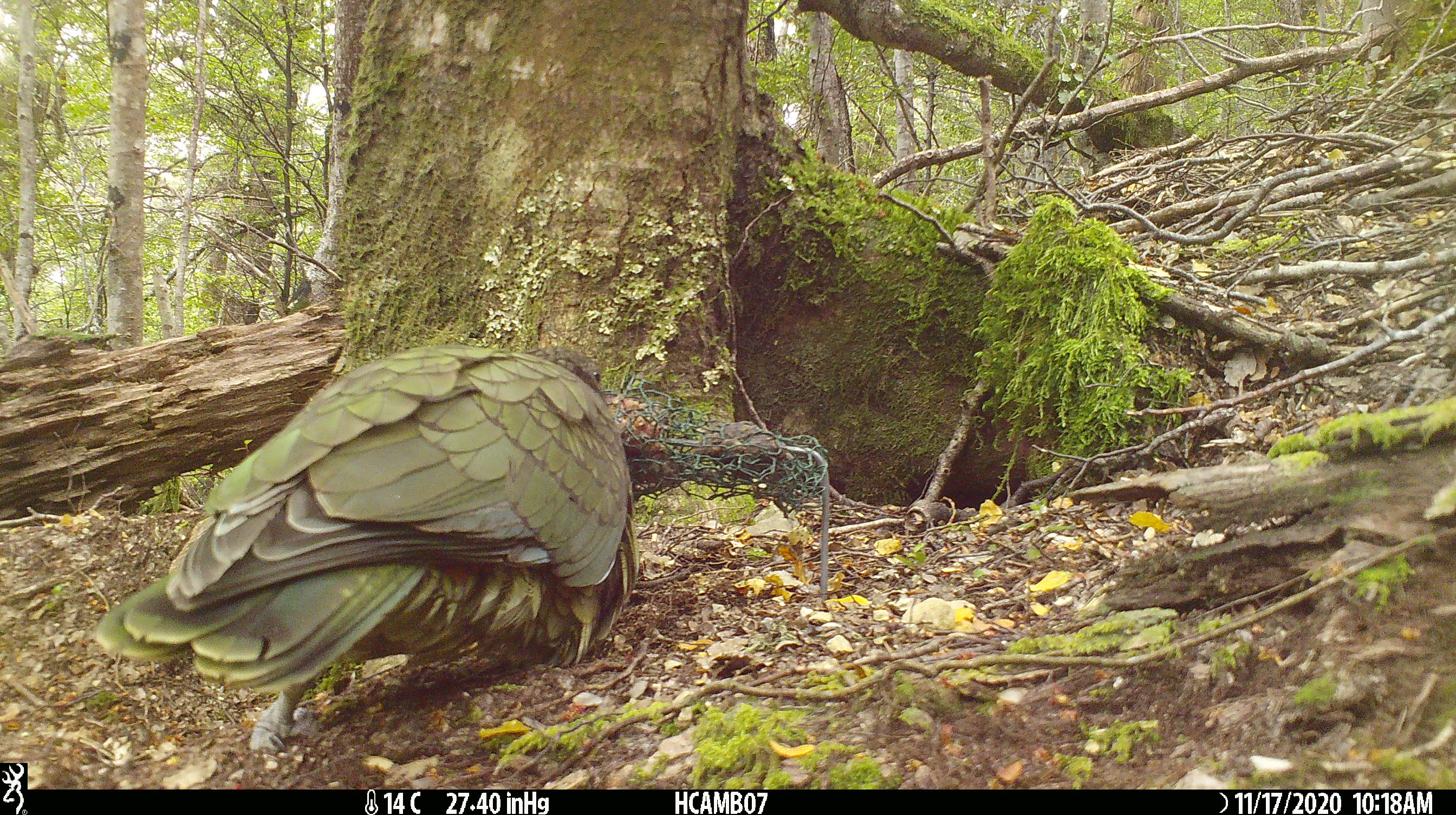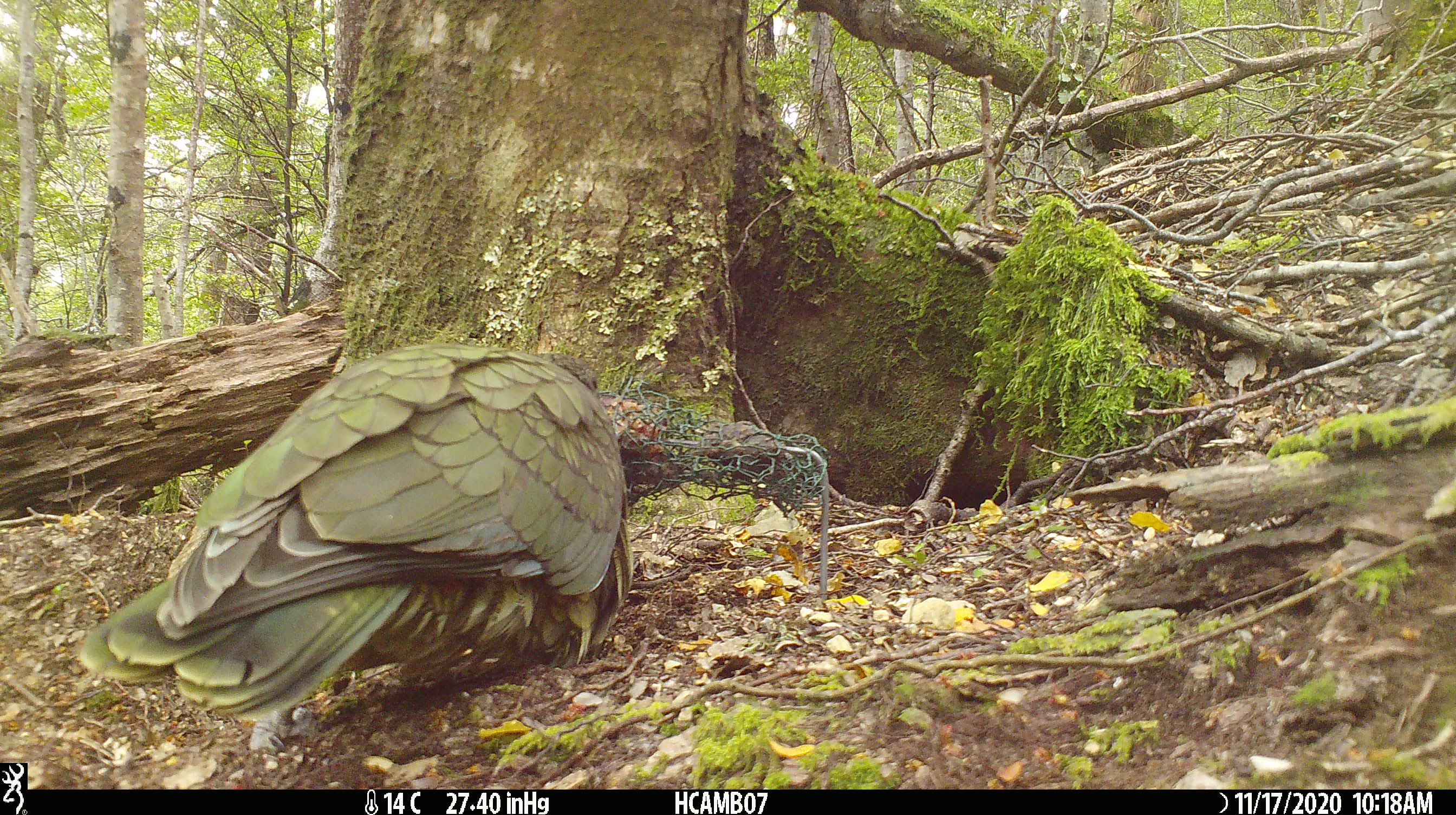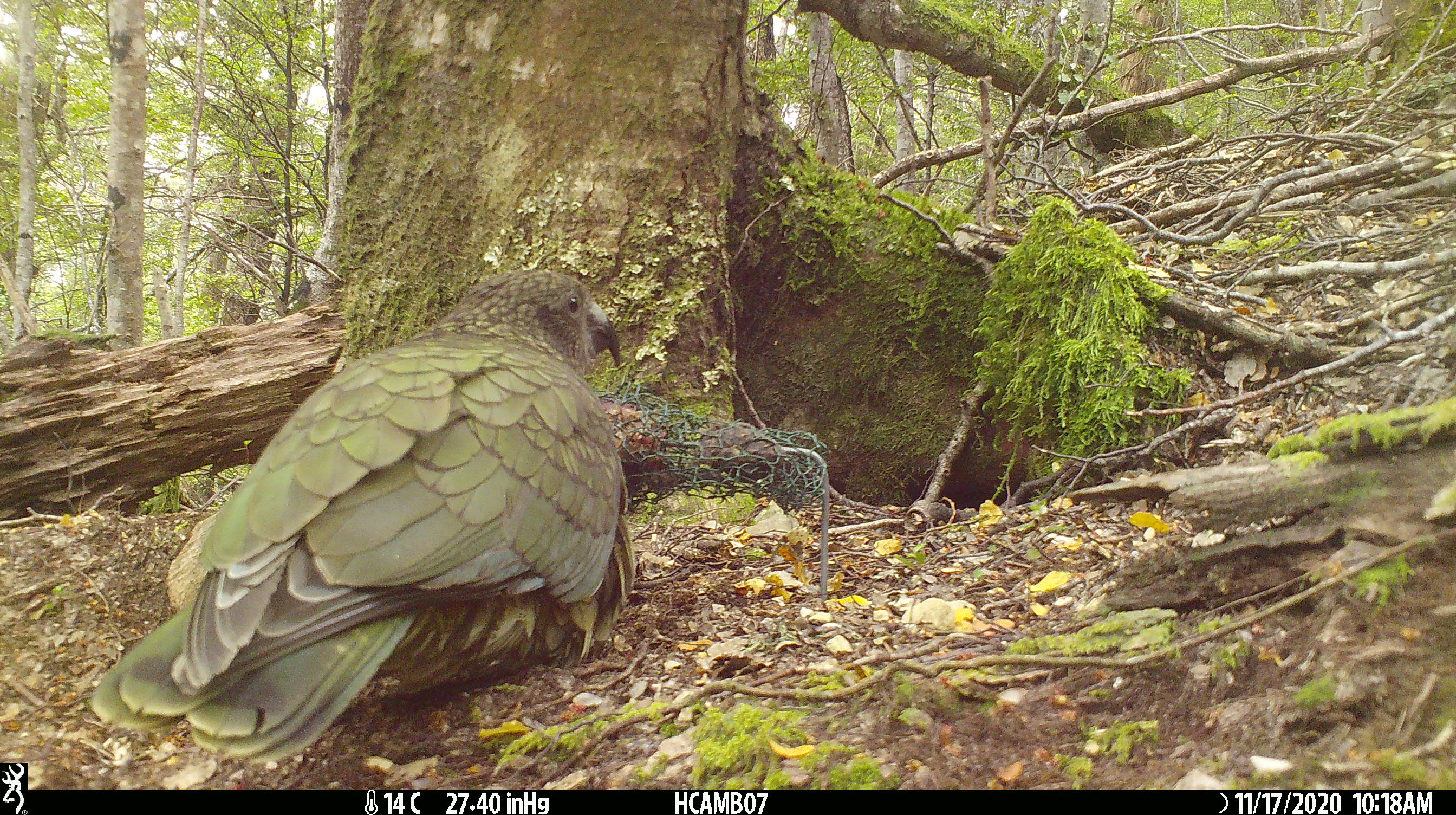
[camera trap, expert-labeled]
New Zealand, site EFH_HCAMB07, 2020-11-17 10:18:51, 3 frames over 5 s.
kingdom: Animalia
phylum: Chordata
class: Aves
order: Psittaciformes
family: Strigopidae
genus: Nestor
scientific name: Nestor notabilis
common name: kea